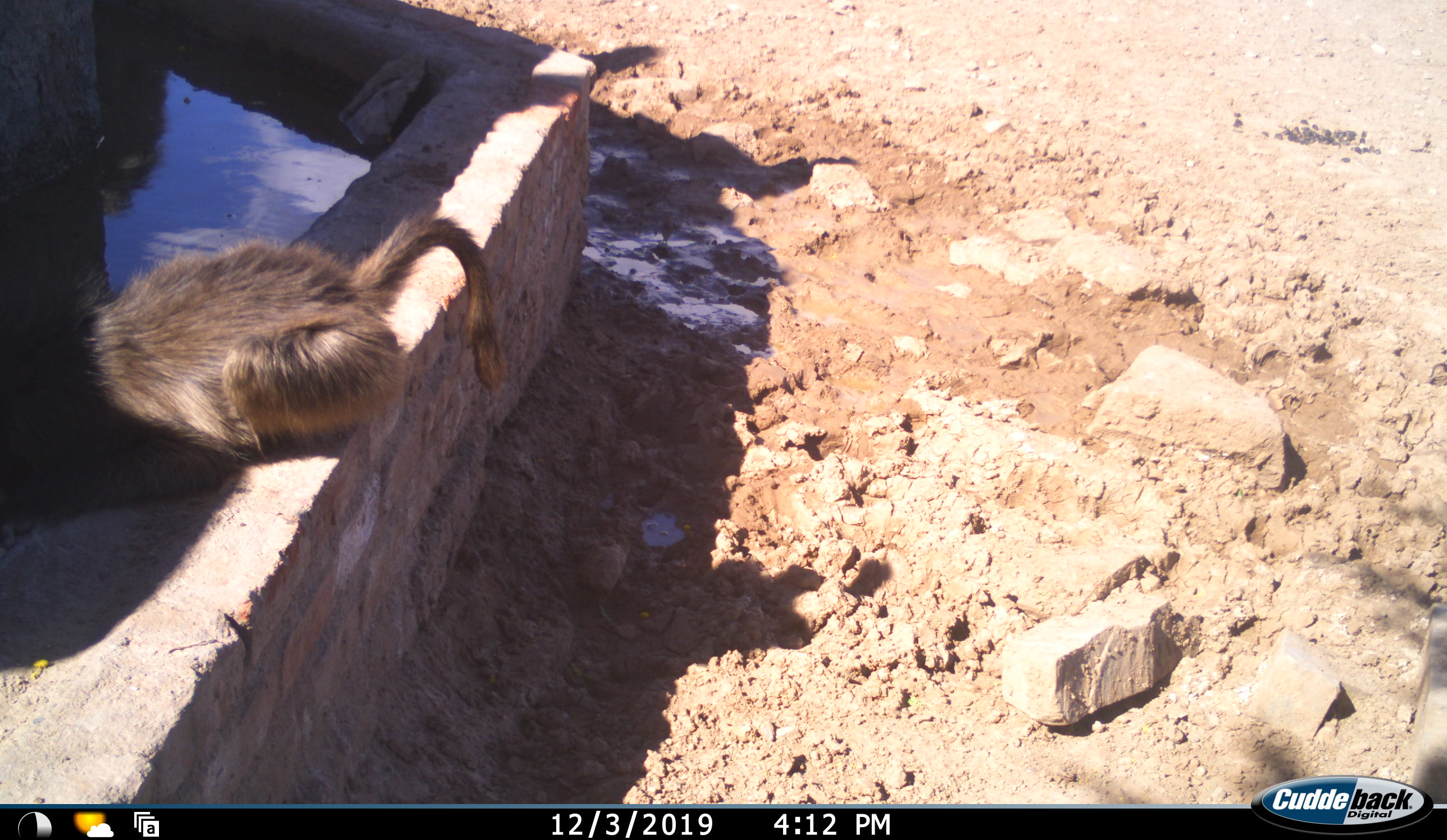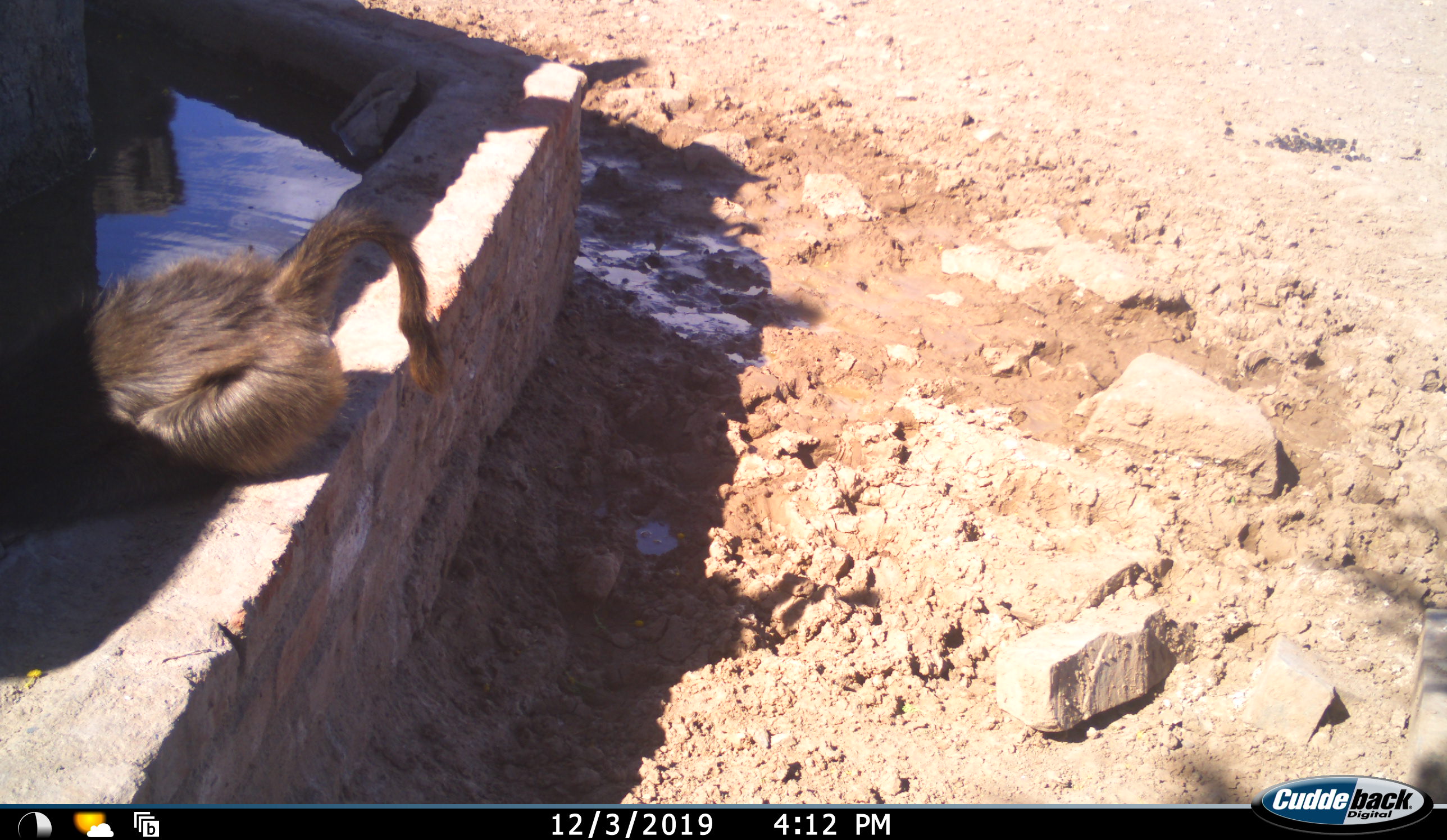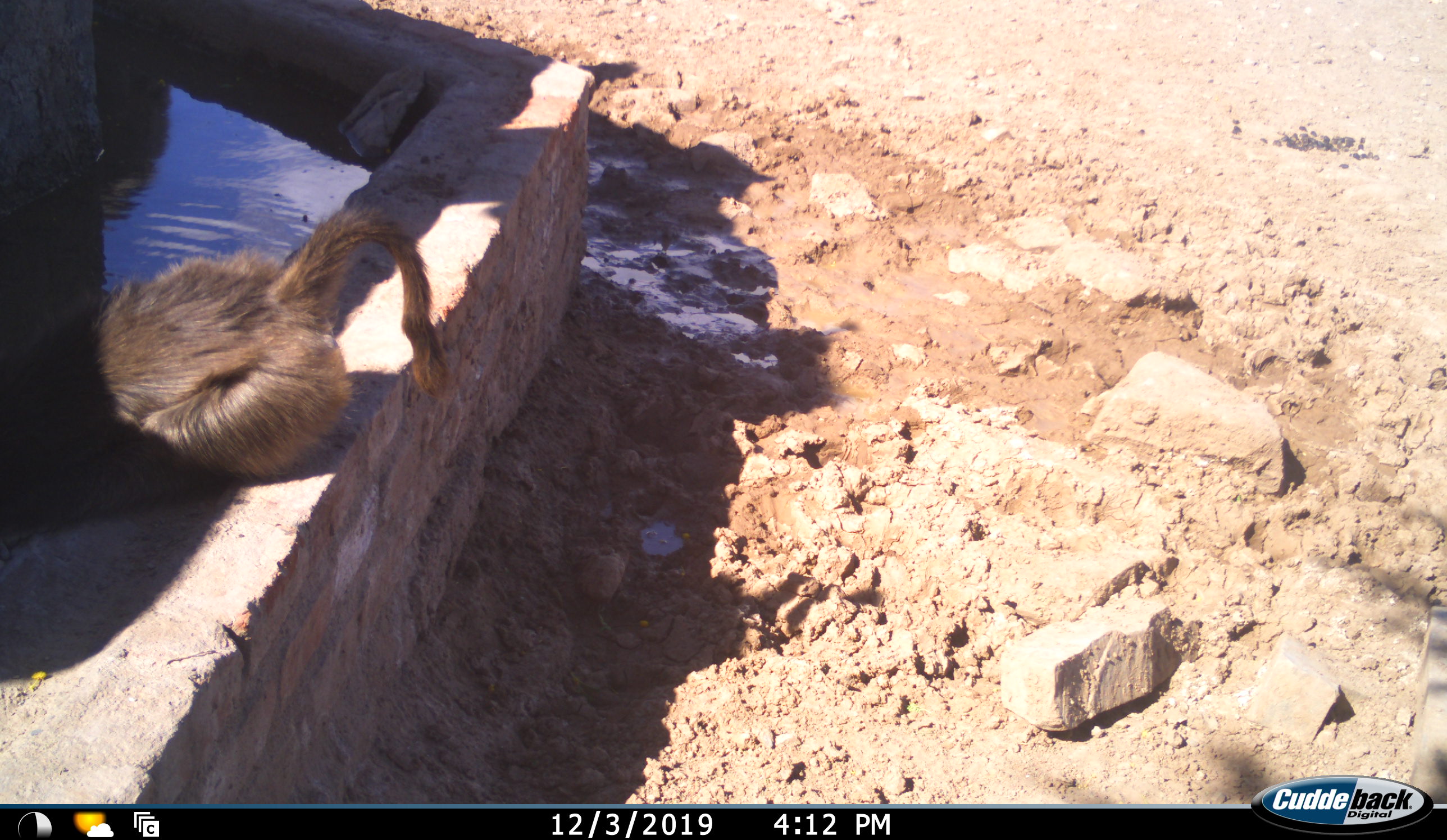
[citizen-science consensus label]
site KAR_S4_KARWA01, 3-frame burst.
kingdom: Animalia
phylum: Chordata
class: Mammalia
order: Primates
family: Cercopithecidae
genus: Papio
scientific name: Papio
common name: baboon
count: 1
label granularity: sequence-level